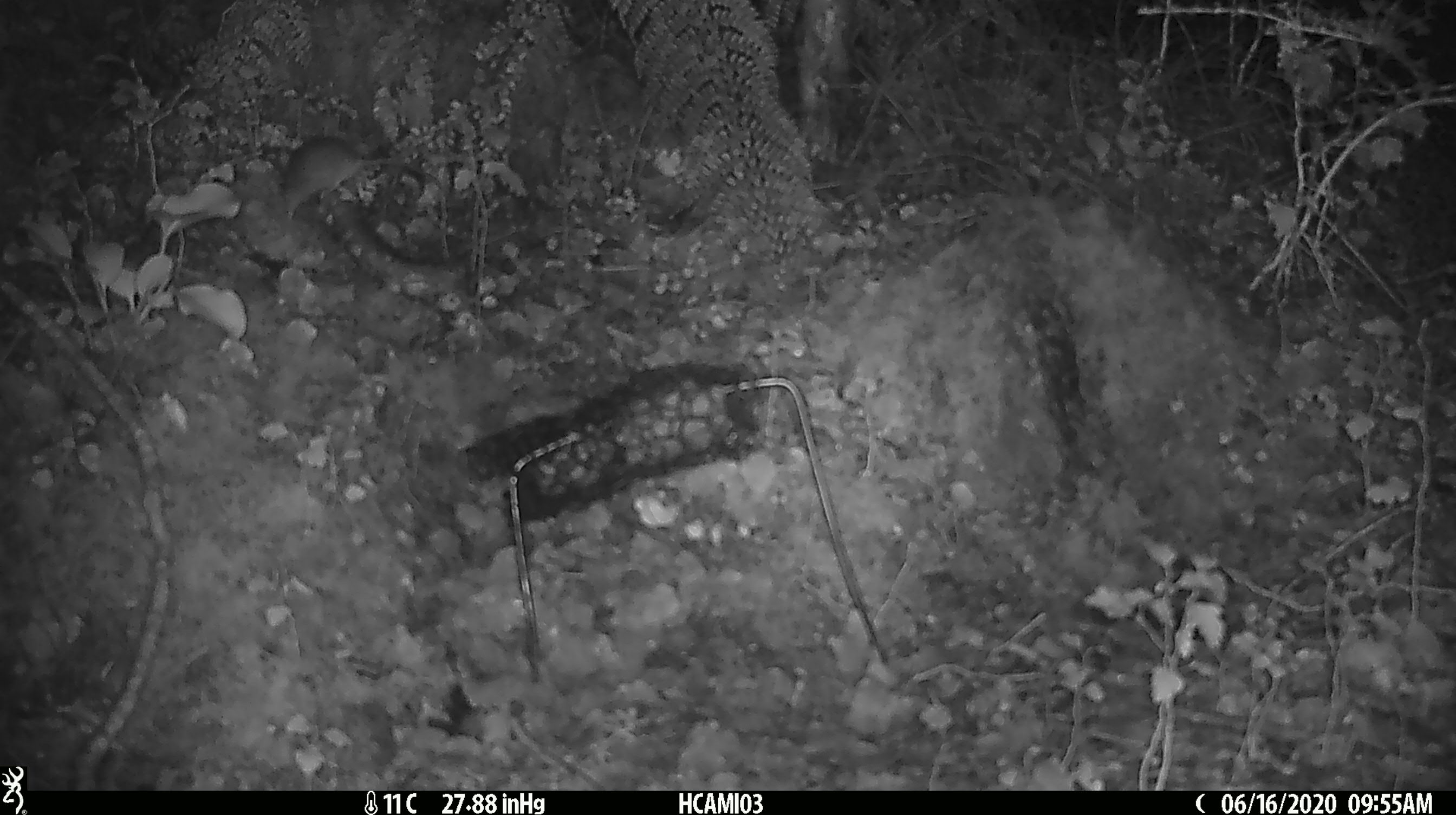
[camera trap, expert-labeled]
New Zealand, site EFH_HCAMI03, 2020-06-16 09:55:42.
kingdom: Animalia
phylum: Chordata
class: Mammalia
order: Rodentia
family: Muridae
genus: Mus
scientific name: Mus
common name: mouse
Mouse (Mus).